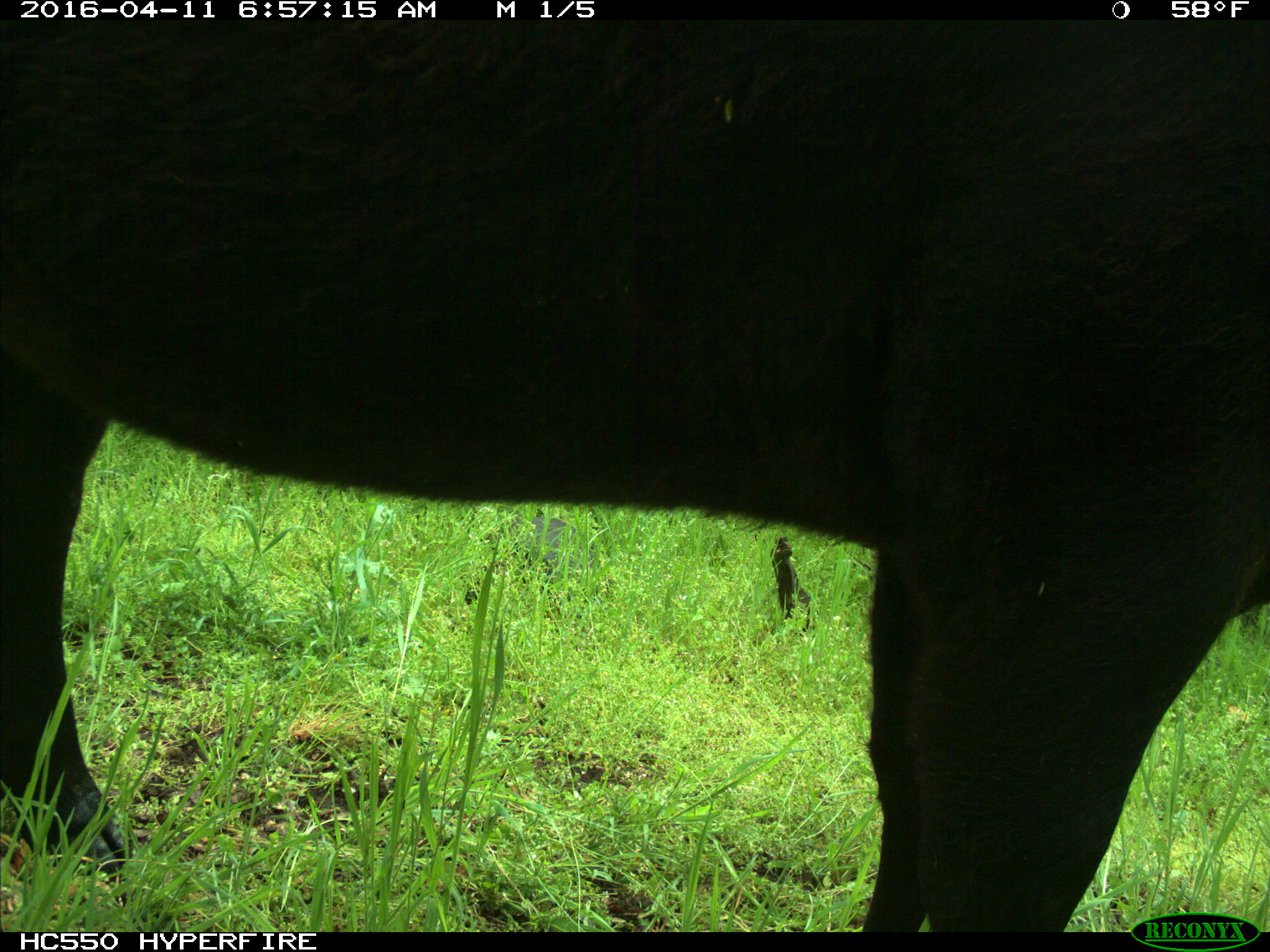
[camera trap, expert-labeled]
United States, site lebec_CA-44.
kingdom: Animalia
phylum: Chordata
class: Mammalia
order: Artiodactyla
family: Bovidae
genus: Bos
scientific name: Bos taurus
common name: domestic cow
Bos taurus (domestic cow).